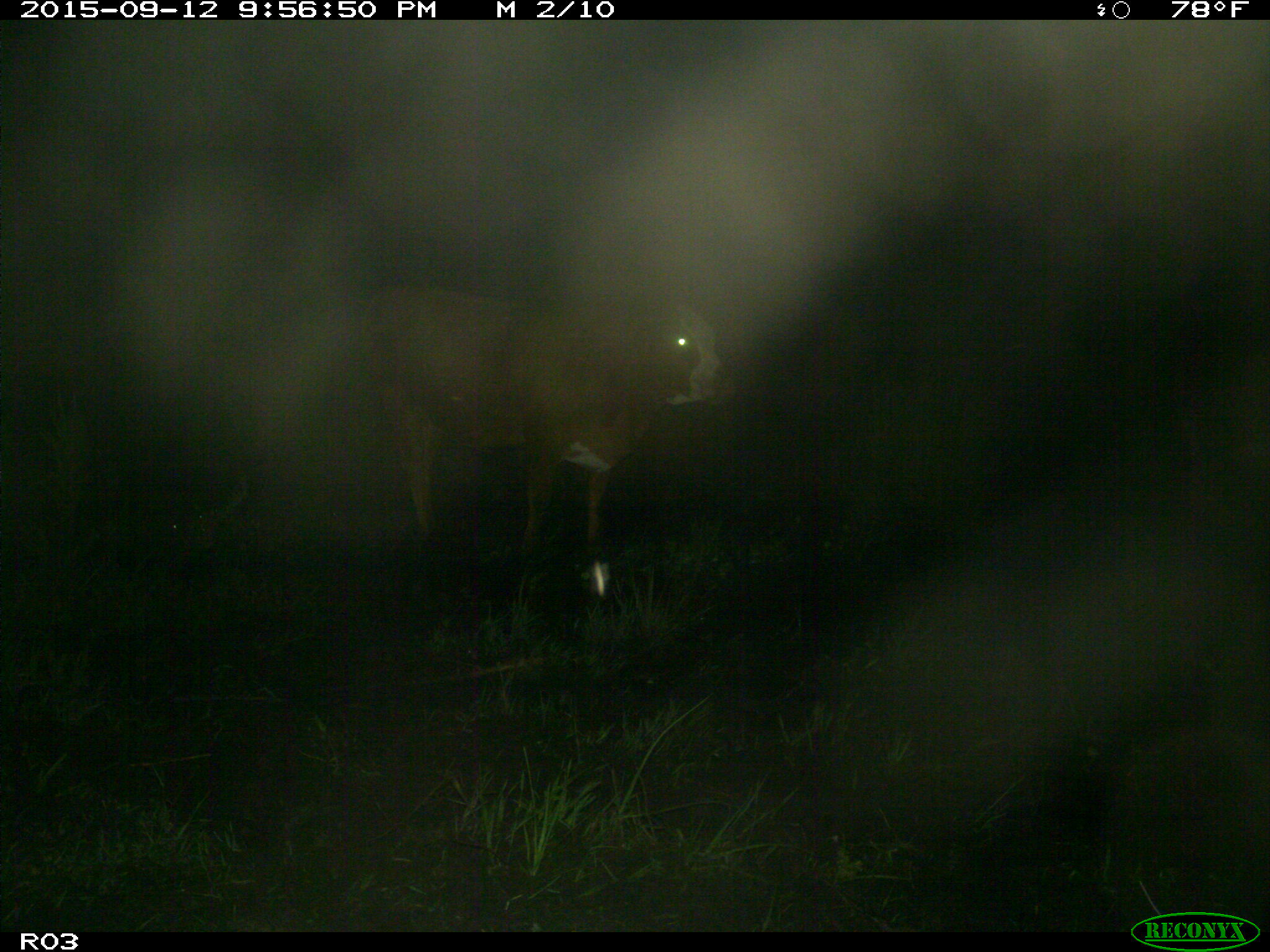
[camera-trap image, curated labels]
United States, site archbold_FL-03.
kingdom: Animalia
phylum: Chordata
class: Mammalia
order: Artiodactyla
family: Bovidae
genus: Bos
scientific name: Bos taurus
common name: domestic cow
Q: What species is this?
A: Bos taurus (domestic cow).